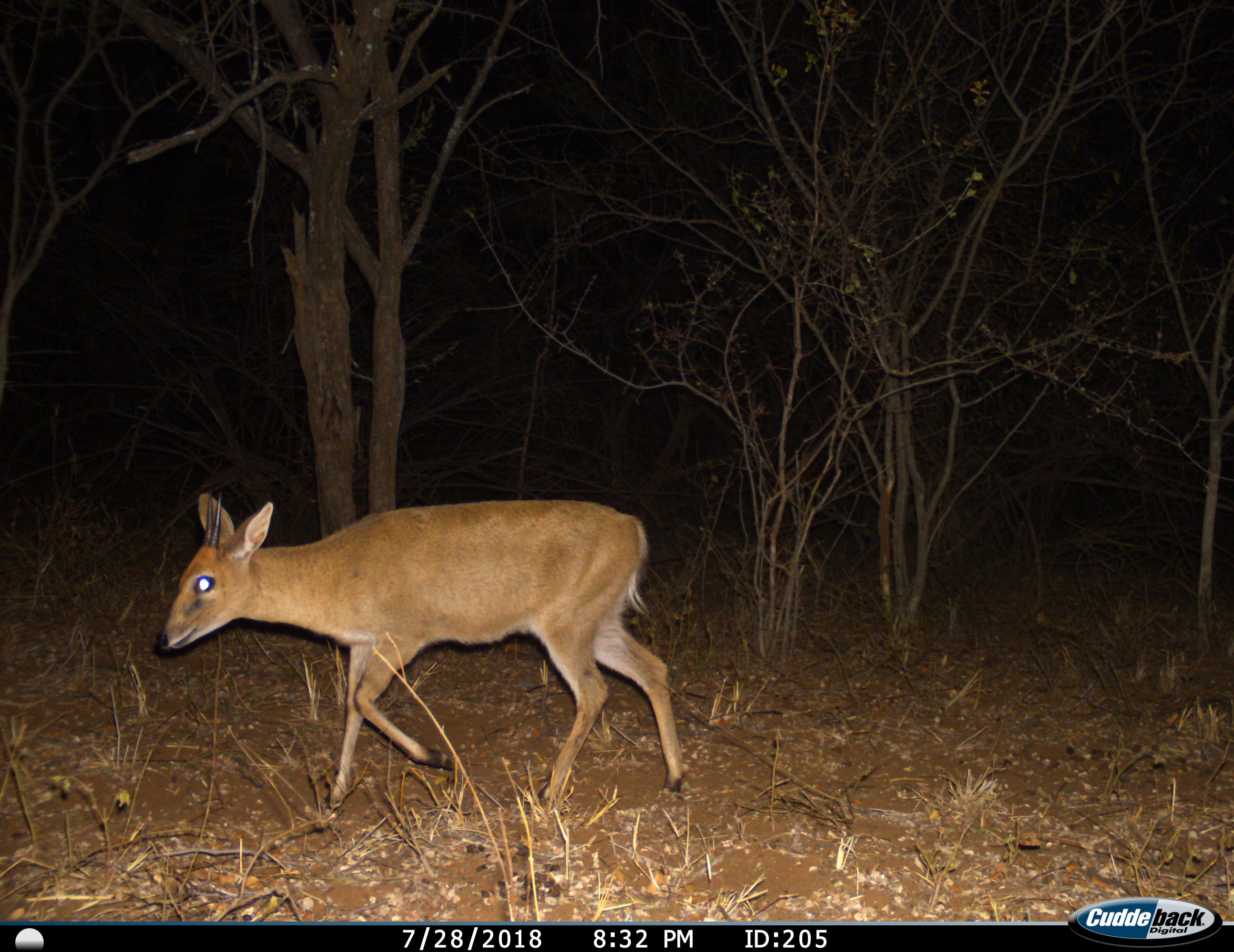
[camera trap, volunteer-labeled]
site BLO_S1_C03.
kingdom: Animalia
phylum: Chordata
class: Mammalia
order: Artiodactyla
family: Bovidae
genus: Sylvicapra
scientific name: Sylvicapra grimmia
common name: common duiker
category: duikercommongrey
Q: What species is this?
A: Duikercommongrey (common duiker) (Sylvicapra grimmia).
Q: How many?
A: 1.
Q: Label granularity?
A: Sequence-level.